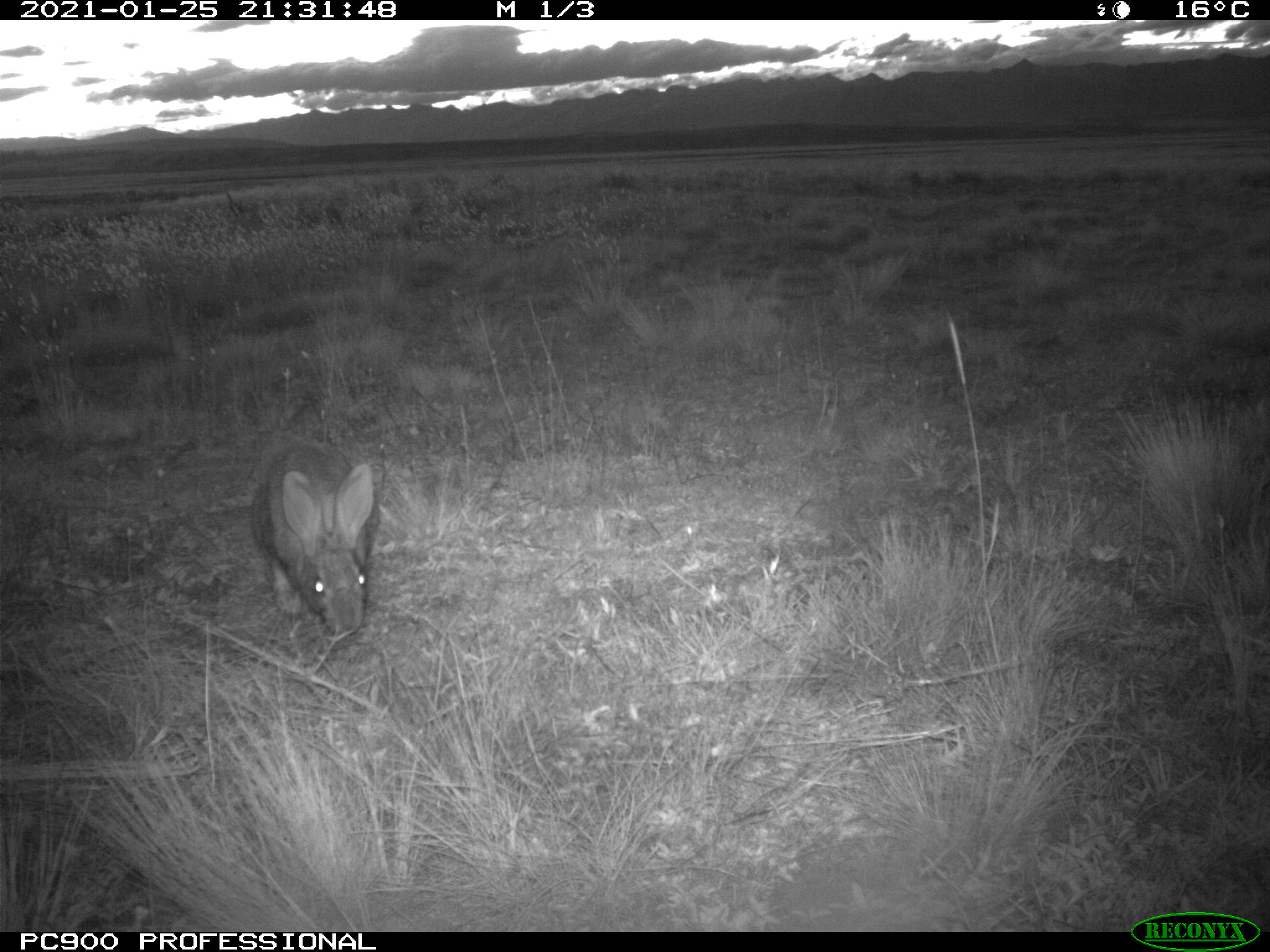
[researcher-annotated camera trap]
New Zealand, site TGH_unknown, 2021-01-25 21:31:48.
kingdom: Animalia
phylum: Chordata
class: Mammalia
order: Lagomorpha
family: Leporidae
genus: Oryctolagus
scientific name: Oryctolagus cuniculus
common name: european rabbit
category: rabbit